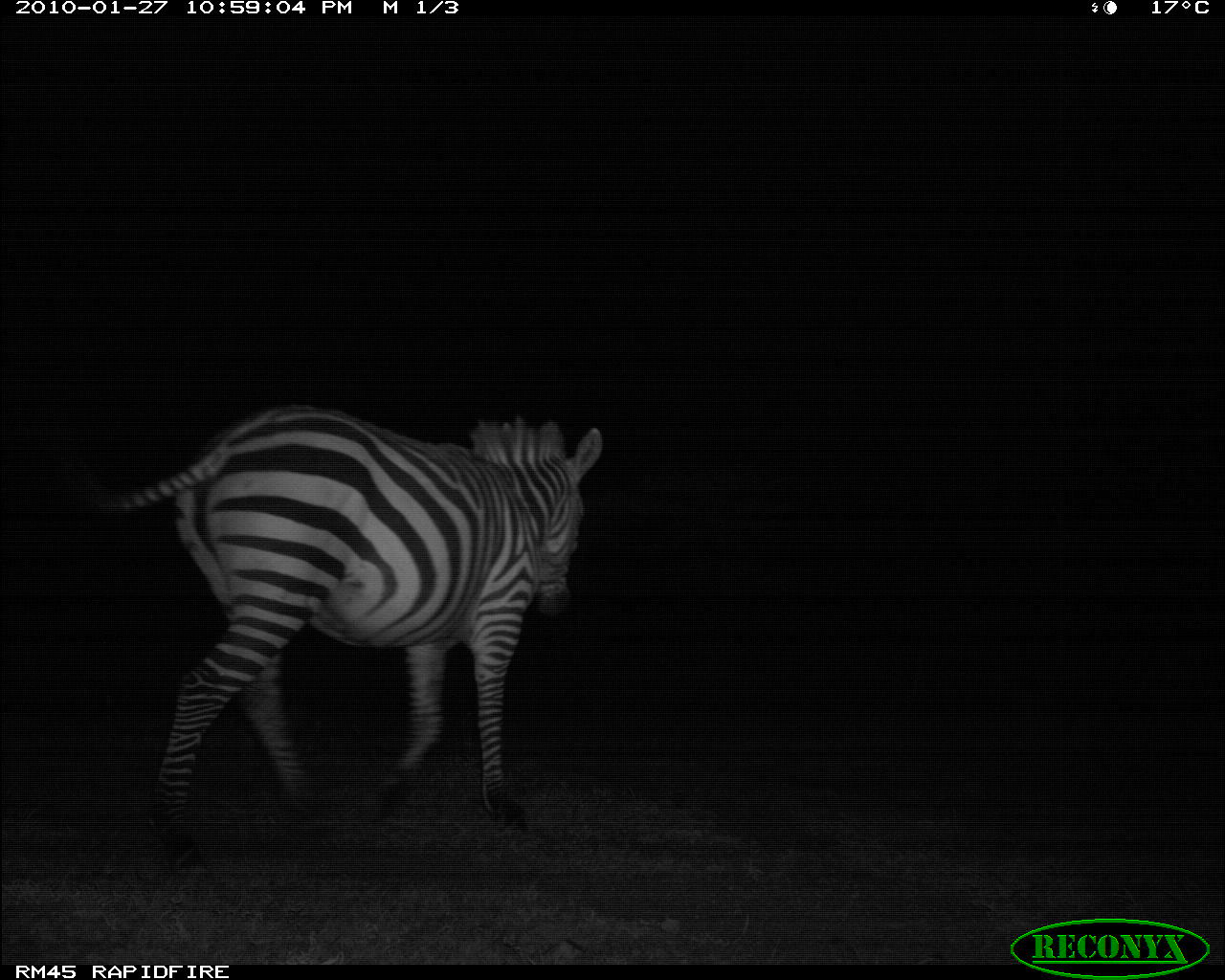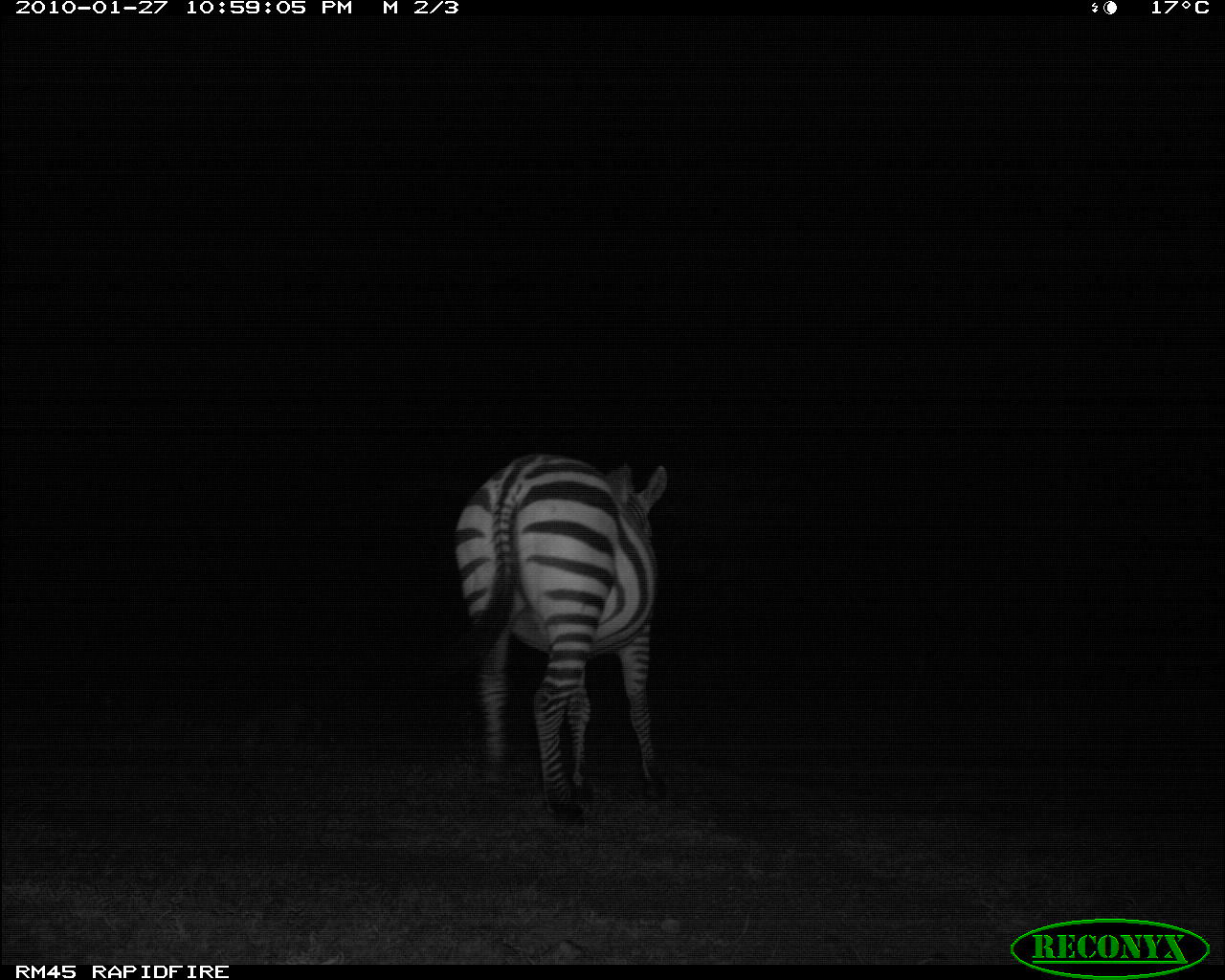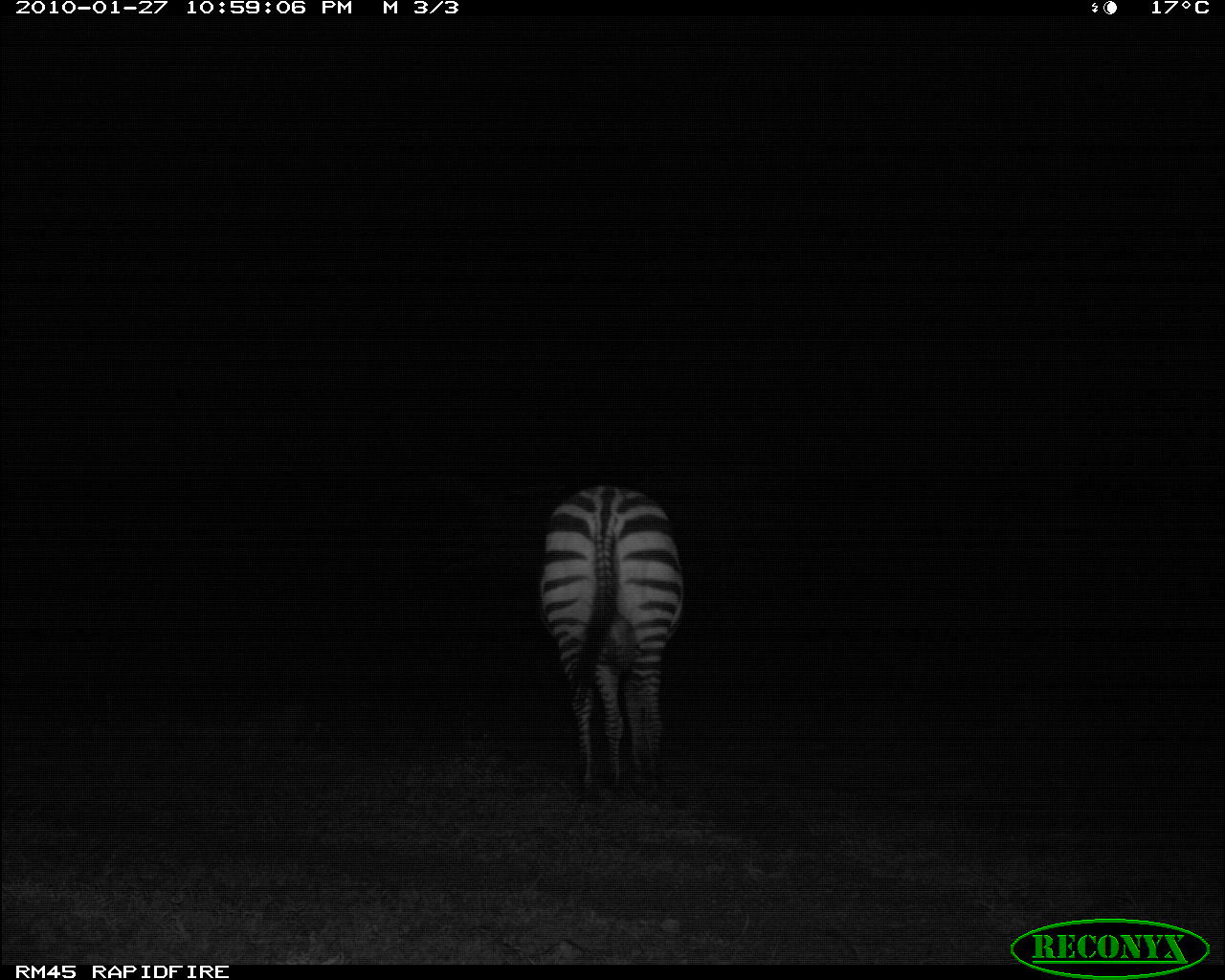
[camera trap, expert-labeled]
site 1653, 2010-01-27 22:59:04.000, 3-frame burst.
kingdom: Animalia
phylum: Chordata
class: Mammalia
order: Perissodactyla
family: Equidae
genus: Equus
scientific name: Equus quagga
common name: plains zebra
Equus quagga (plains zebra), count 1.